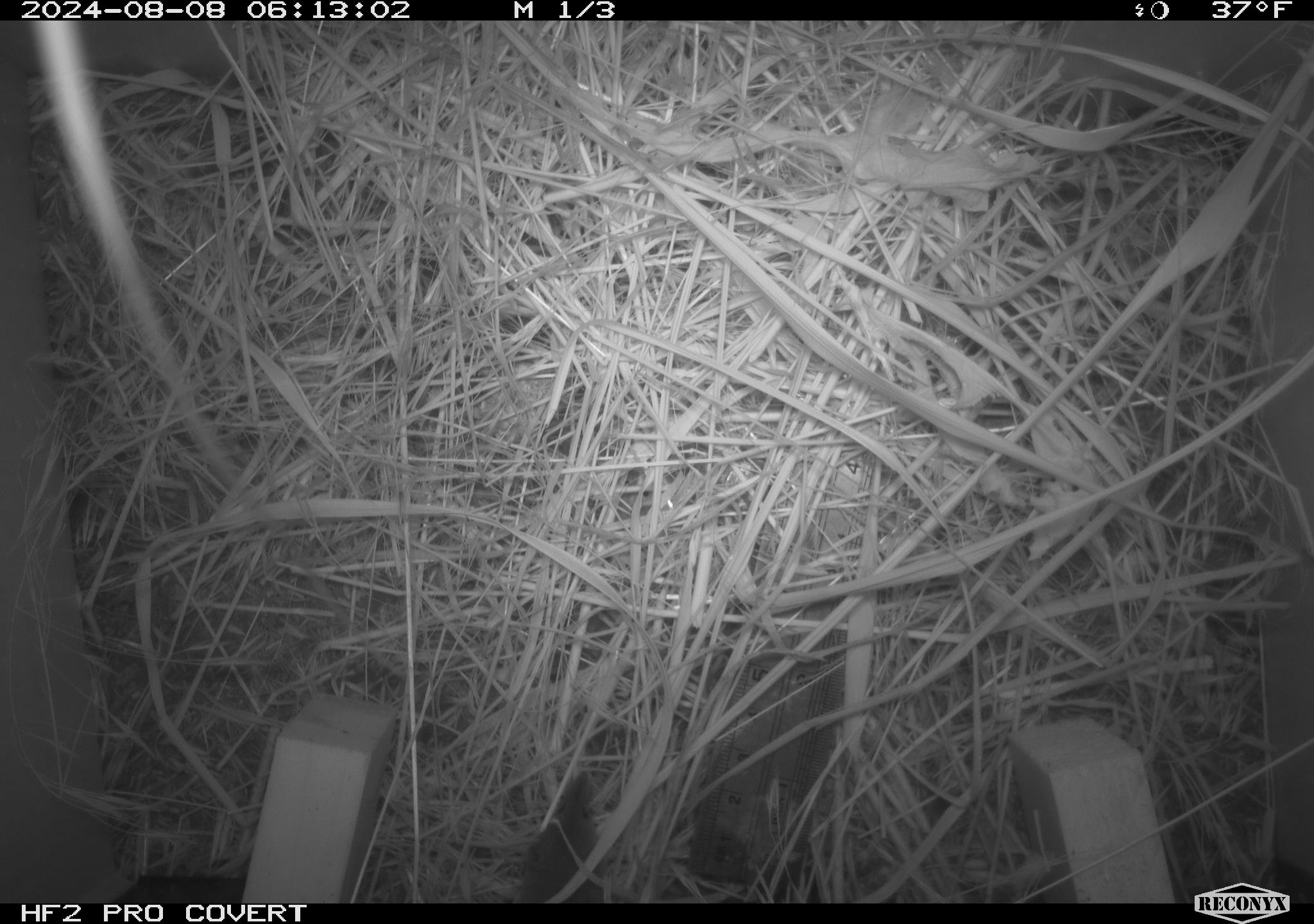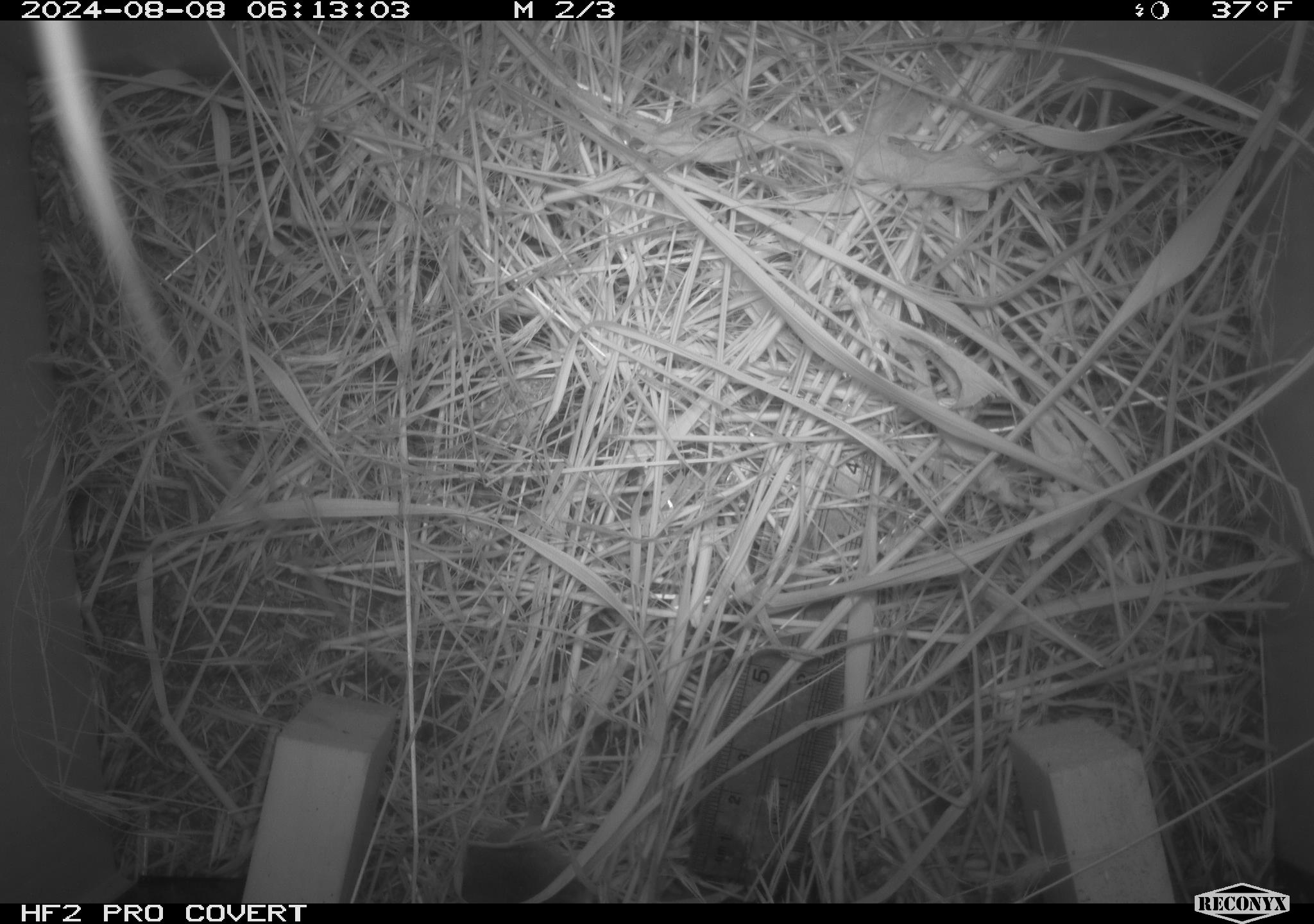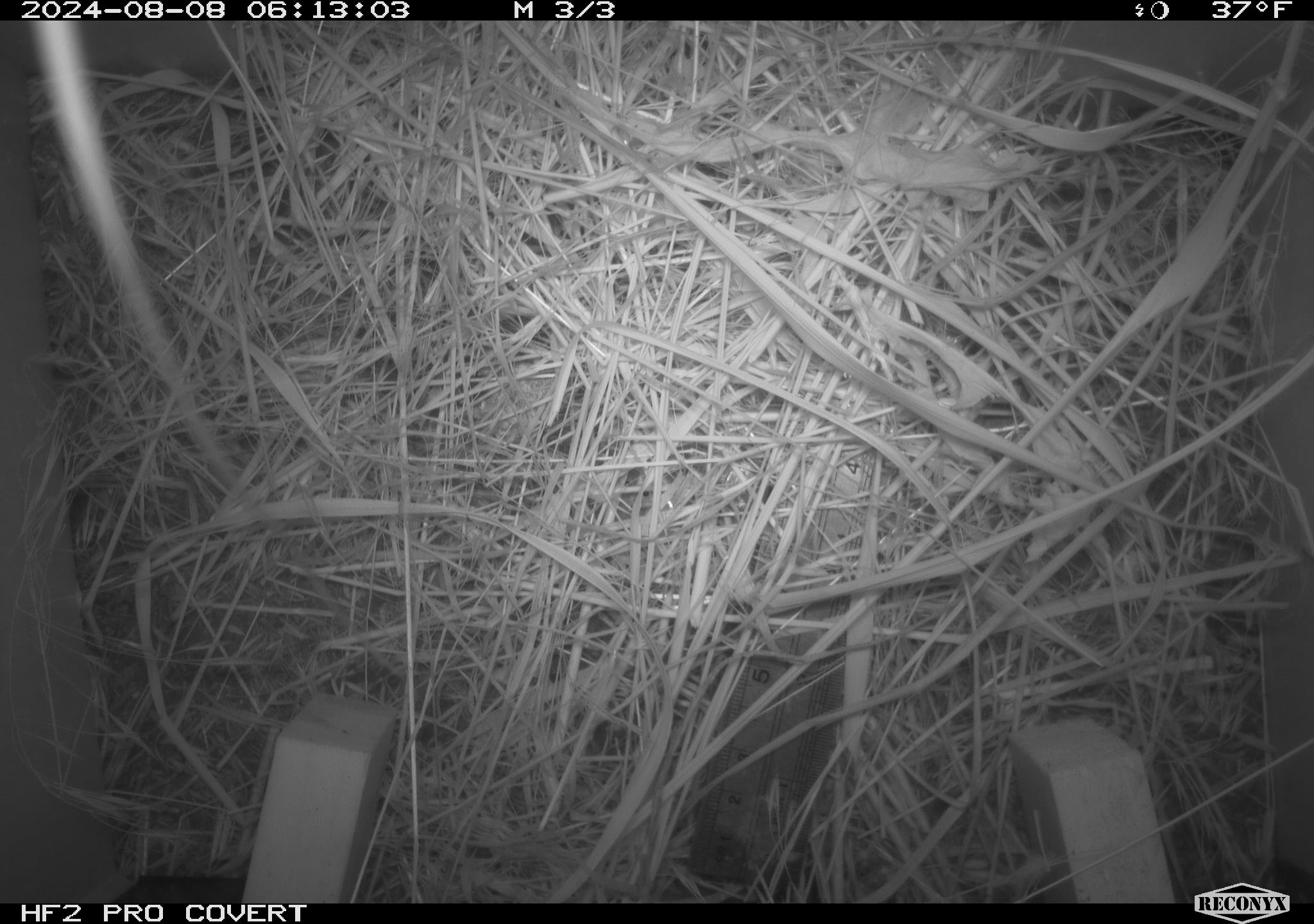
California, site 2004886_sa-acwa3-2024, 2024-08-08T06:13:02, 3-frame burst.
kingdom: Animalia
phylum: Chordata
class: Mammalia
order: Eulipotyphla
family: Soricidae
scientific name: Soricidae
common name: shrews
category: soricidae family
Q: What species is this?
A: Soricidae family (shrews) (Soricidae).